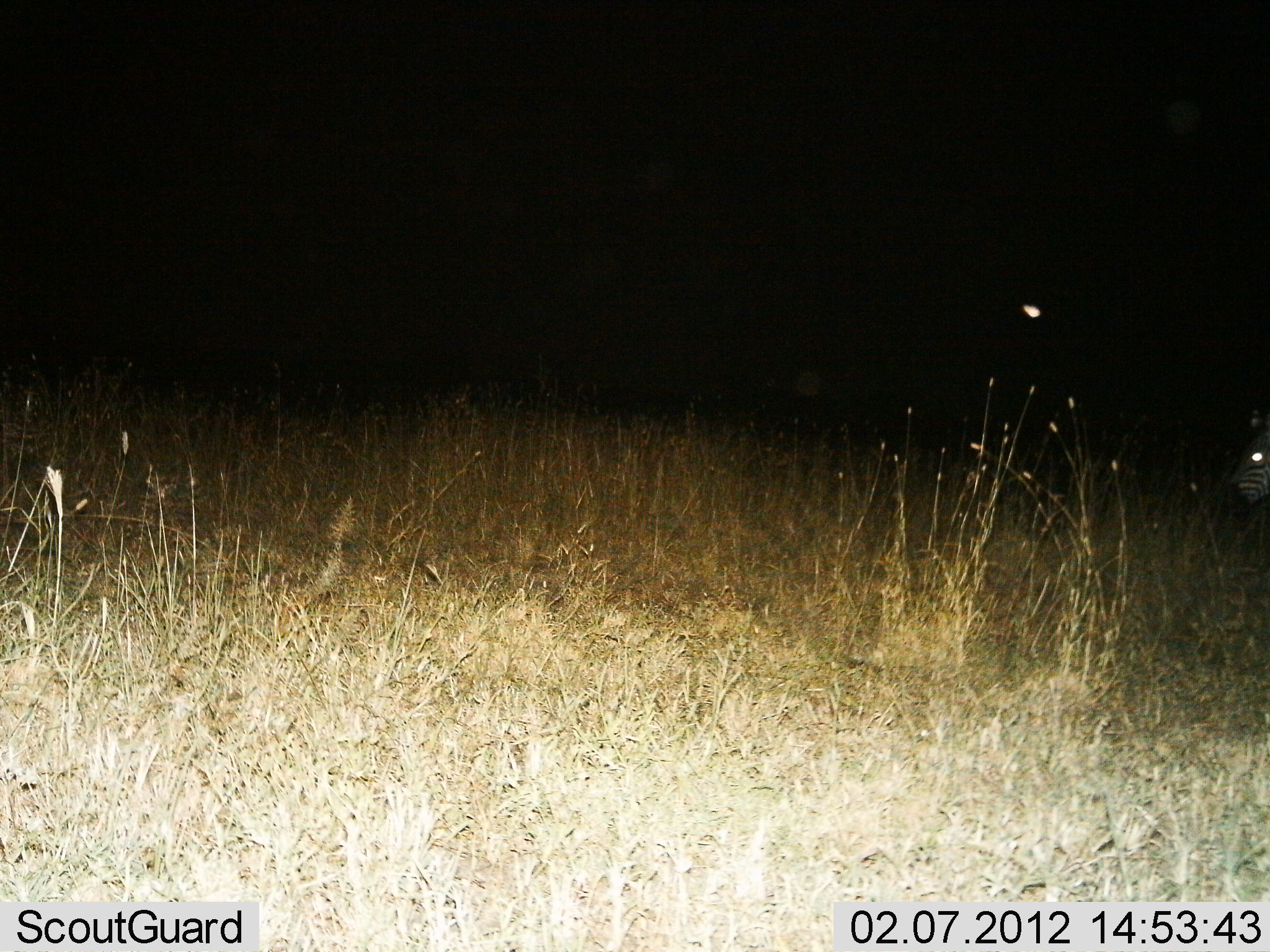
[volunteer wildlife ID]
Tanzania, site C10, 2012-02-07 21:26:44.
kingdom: Animalia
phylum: Chordata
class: Mammalia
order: Perissodactyla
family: Equidae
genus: Equus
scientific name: Equus quagga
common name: plains zebra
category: zebra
Zebra (plains zebra) (Equus quagga), count 1. Behavior (volunteer vote fractions): standing 64%, resting 0%, moving 43%, interacting 0%. Young present (vote fraction): 0%. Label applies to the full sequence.